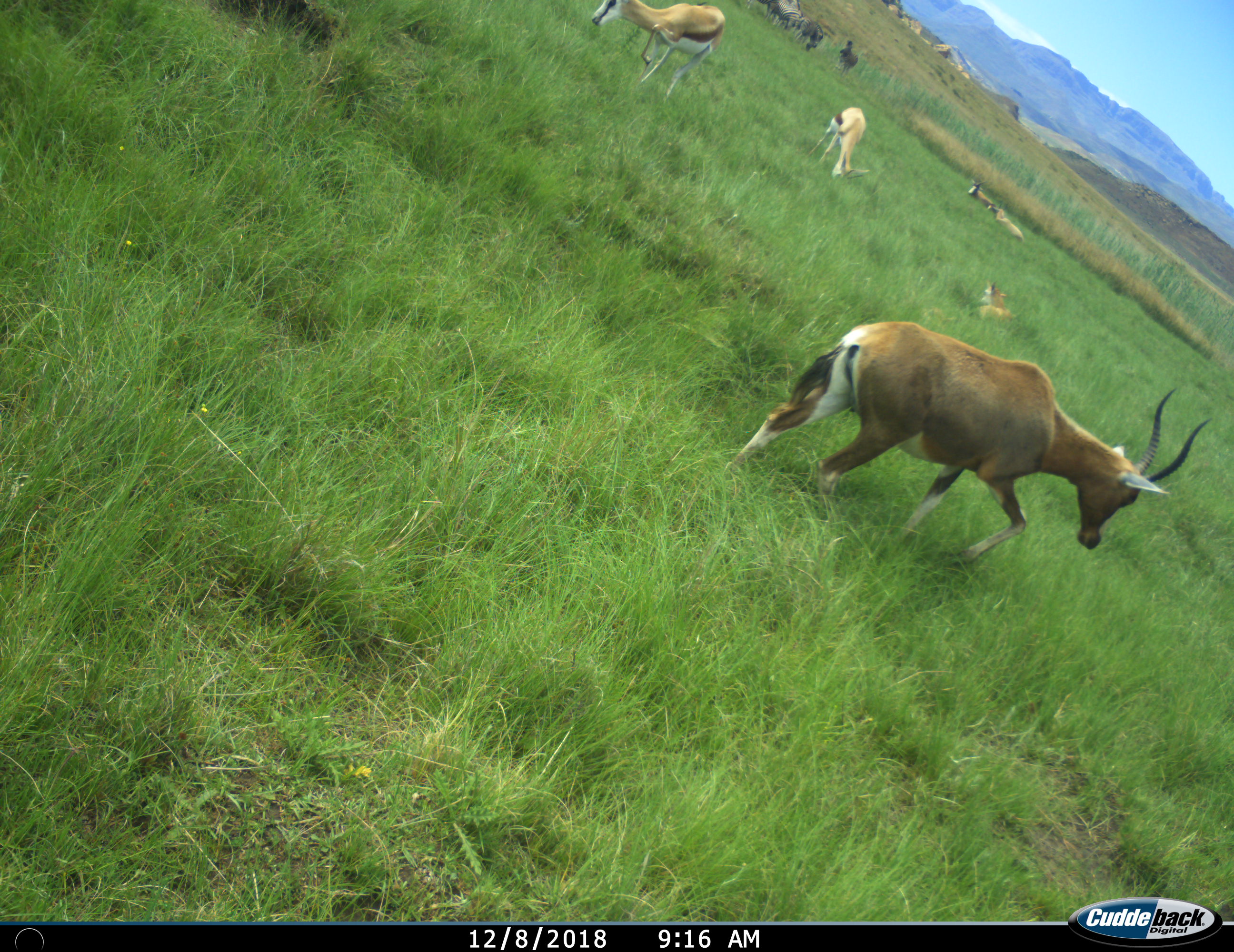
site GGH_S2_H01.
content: unidentified animal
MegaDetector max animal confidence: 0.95